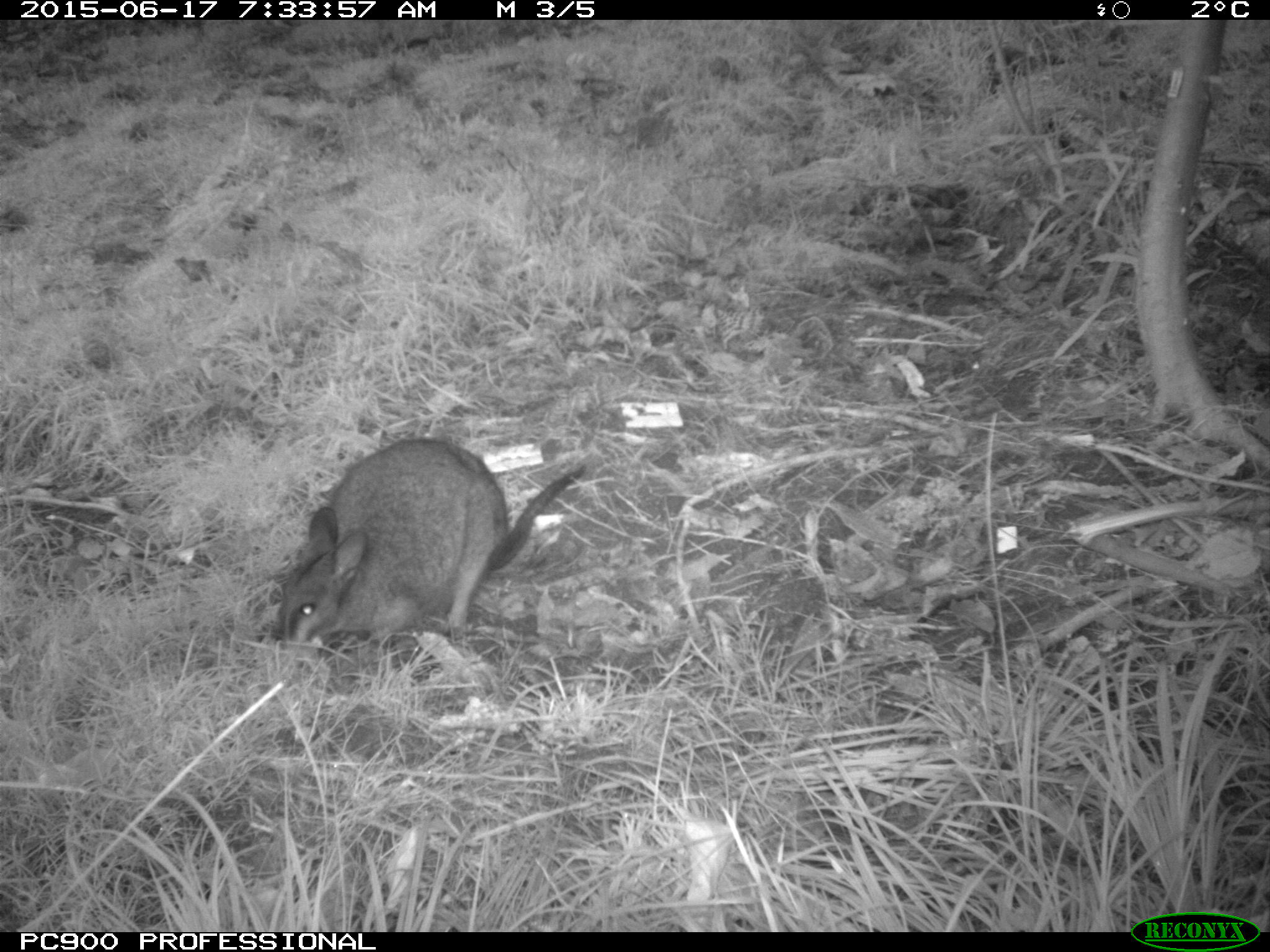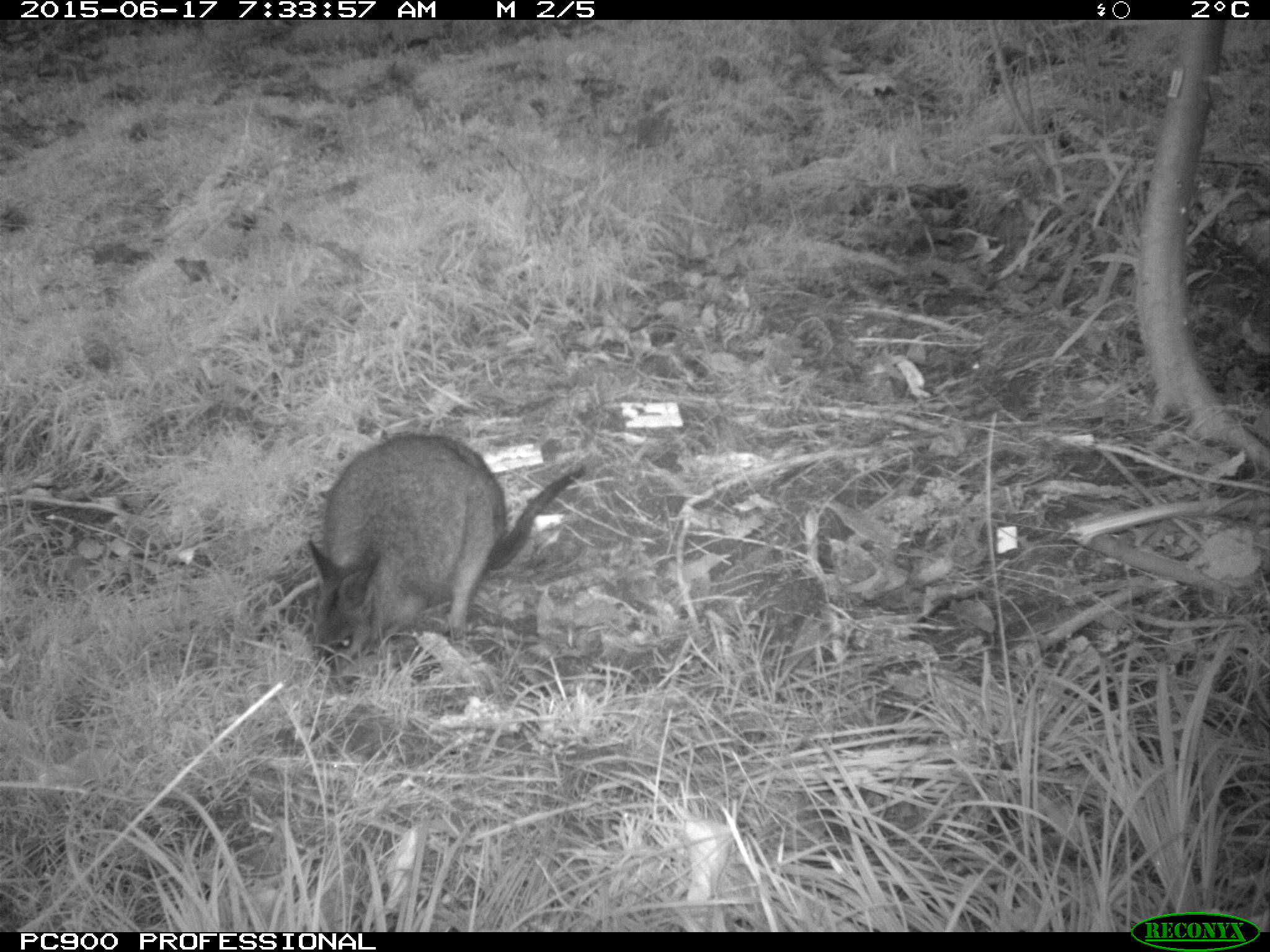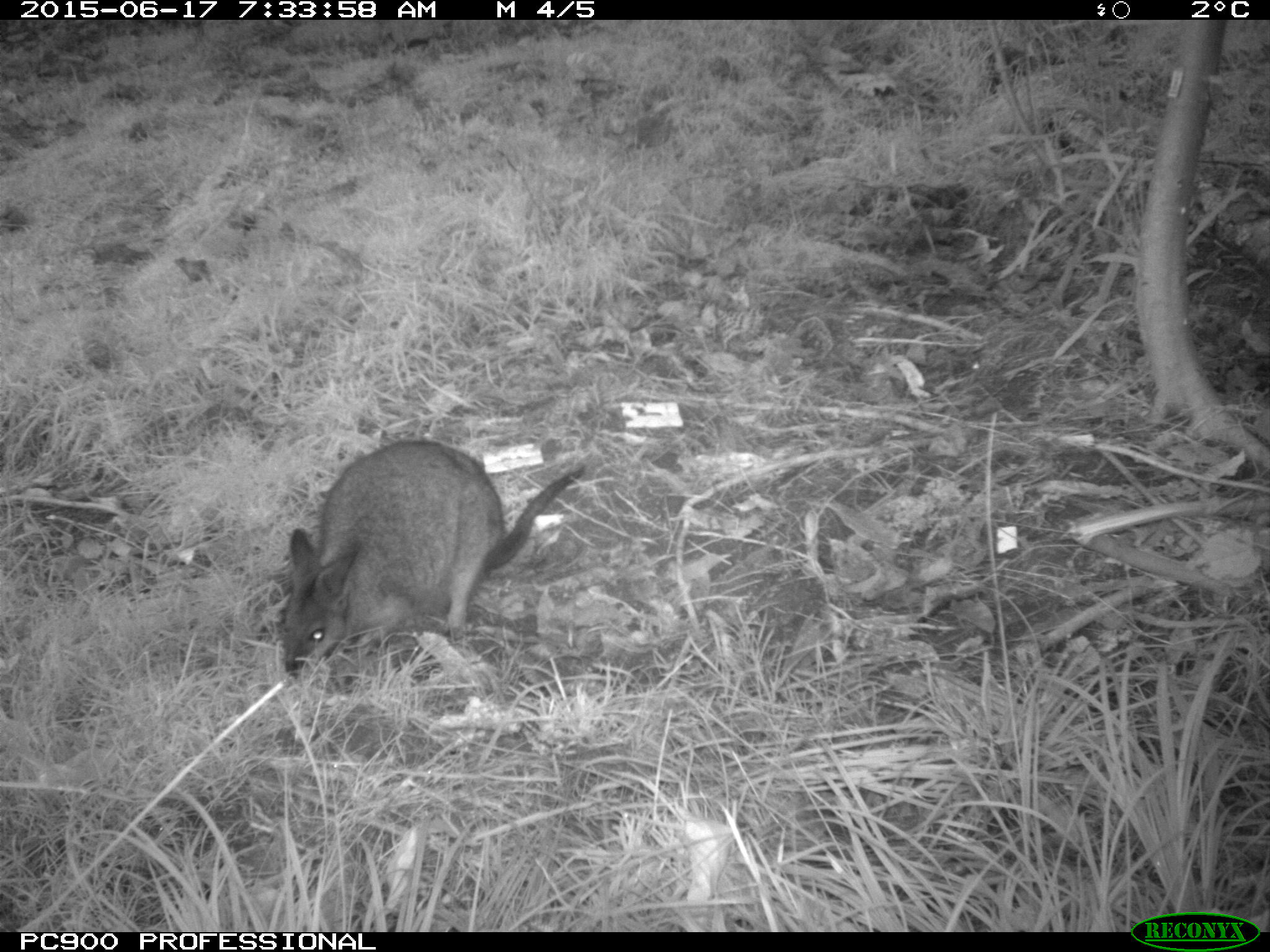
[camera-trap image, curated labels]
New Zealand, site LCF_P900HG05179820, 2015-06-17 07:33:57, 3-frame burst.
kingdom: Animalia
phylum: Chordata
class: Mammalia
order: Diprotodontia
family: Macropodidae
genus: Notamacropus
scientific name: Notamacropus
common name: wallaby